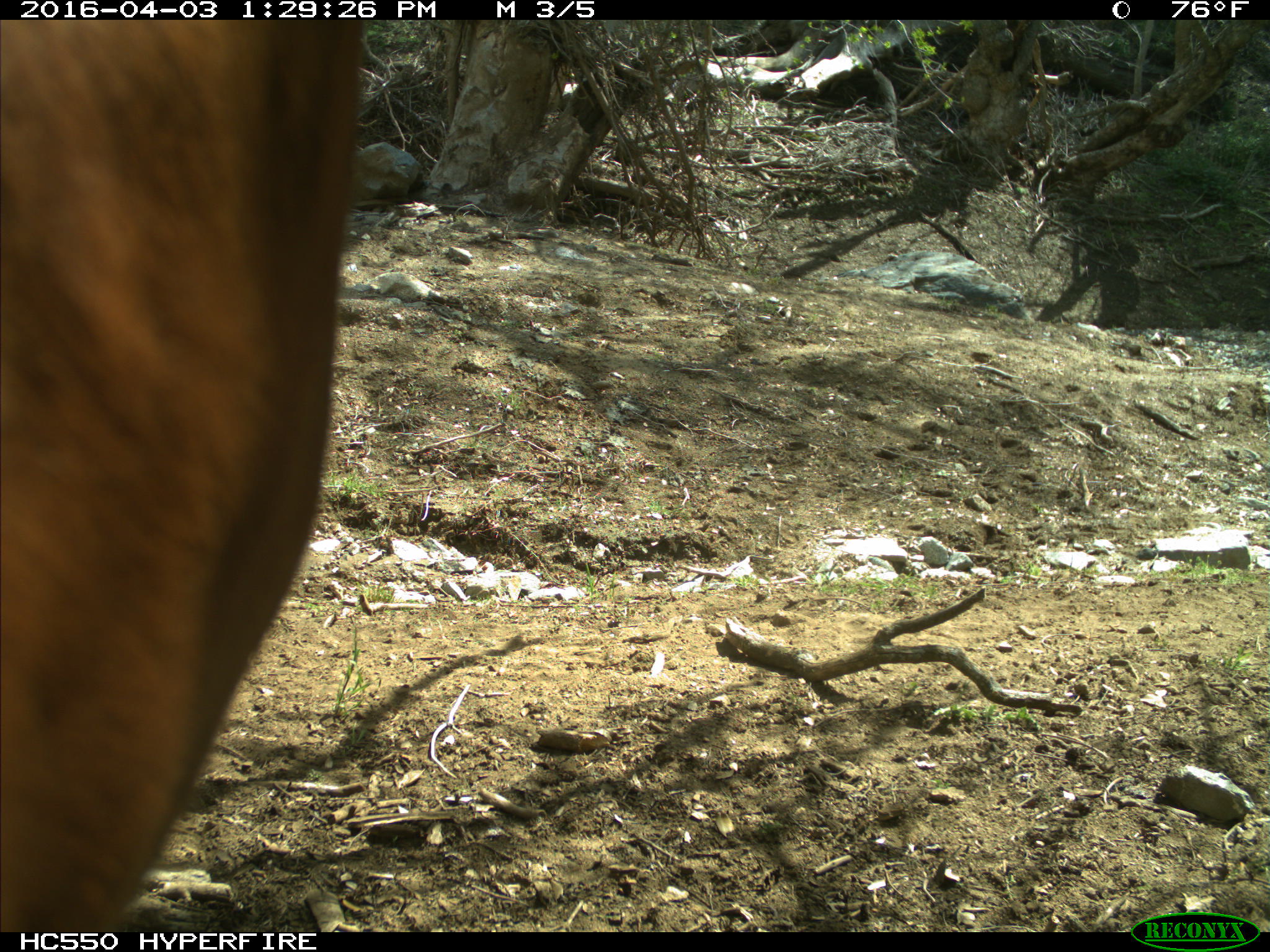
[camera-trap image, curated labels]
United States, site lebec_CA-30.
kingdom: Animalia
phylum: Chordata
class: Mammalia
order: Artiodactyla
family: Bovidae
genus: Bos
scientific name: Bos taurus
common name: domestic cow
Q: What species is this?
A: Bos taurus (domestic cow).